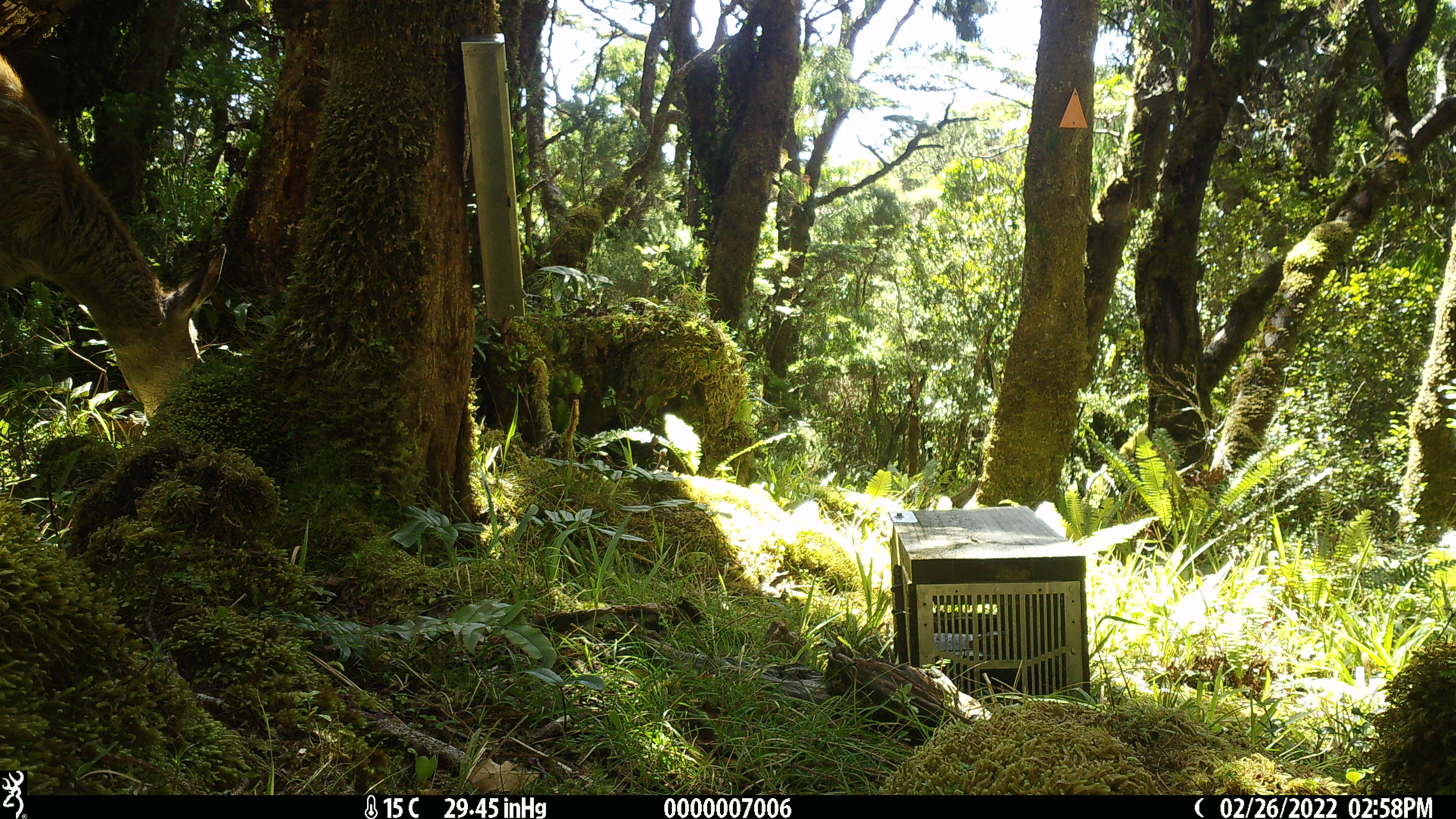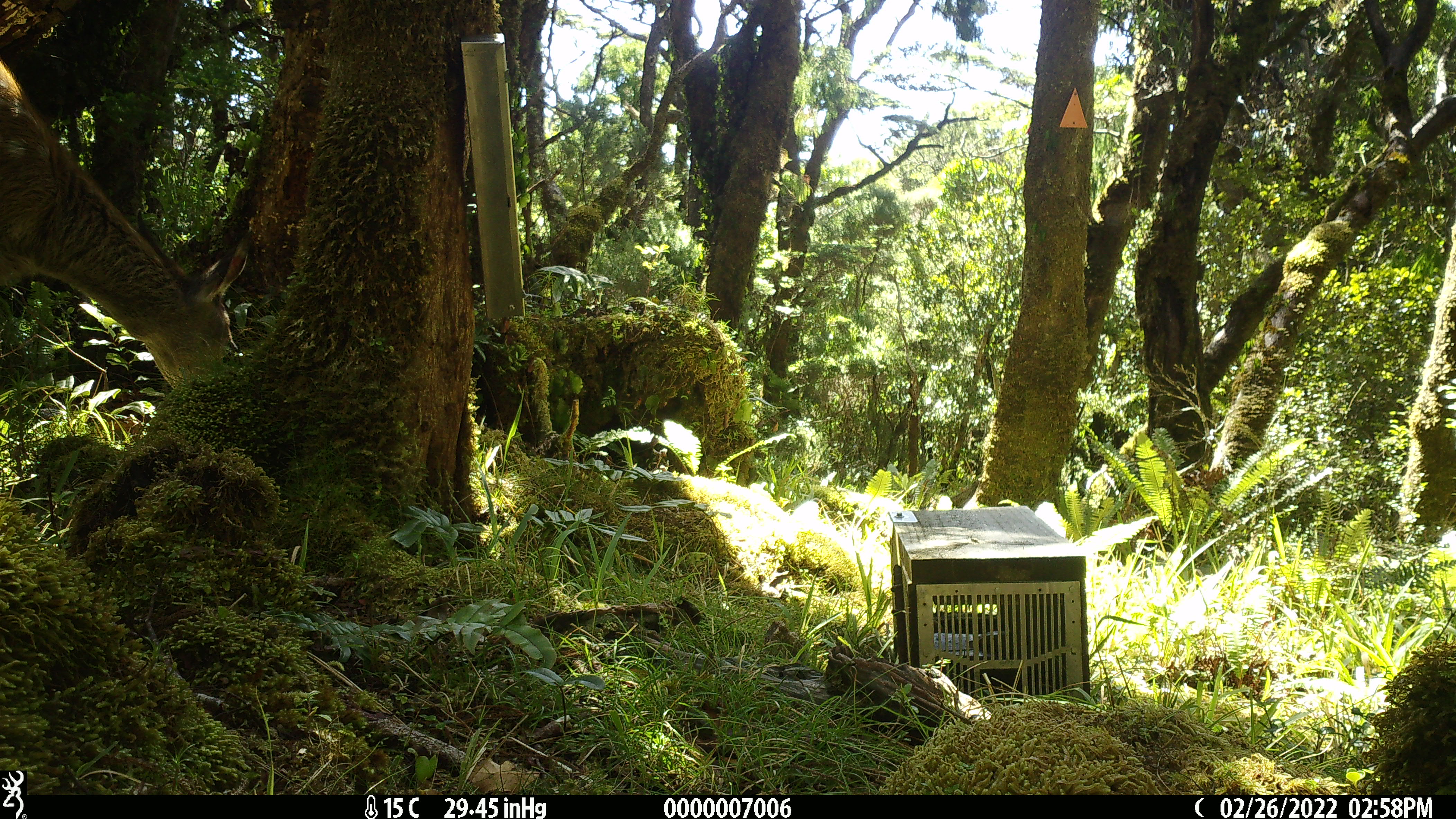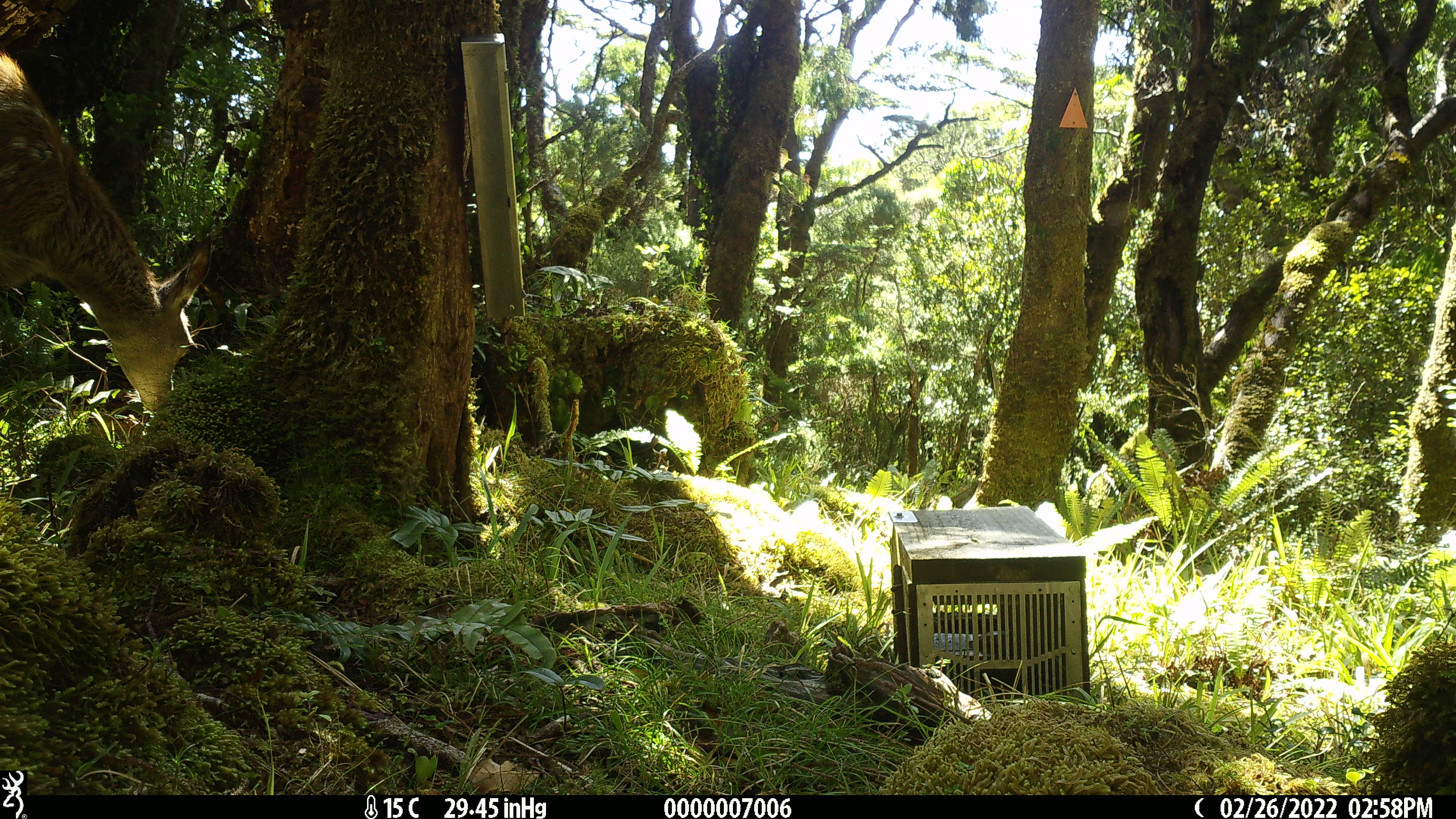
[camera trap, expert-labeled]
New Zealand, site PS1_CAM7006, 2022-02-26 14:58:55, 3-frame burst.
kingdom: Animalia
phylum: Chordata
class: Mammalia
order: Artiodactyla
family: Cervidae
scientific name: Cervidae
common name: deer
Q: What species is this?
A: Deer (Cervidae).